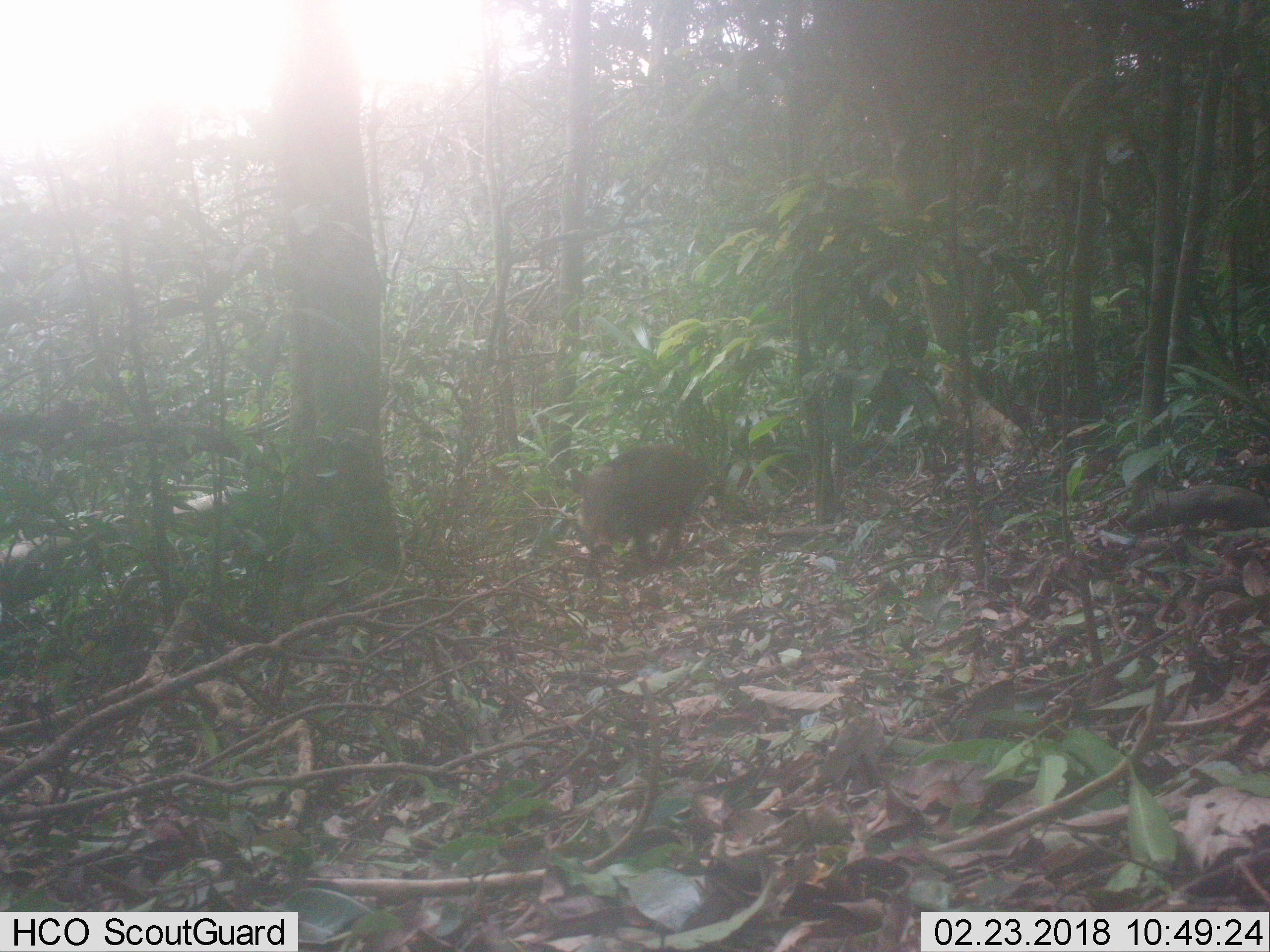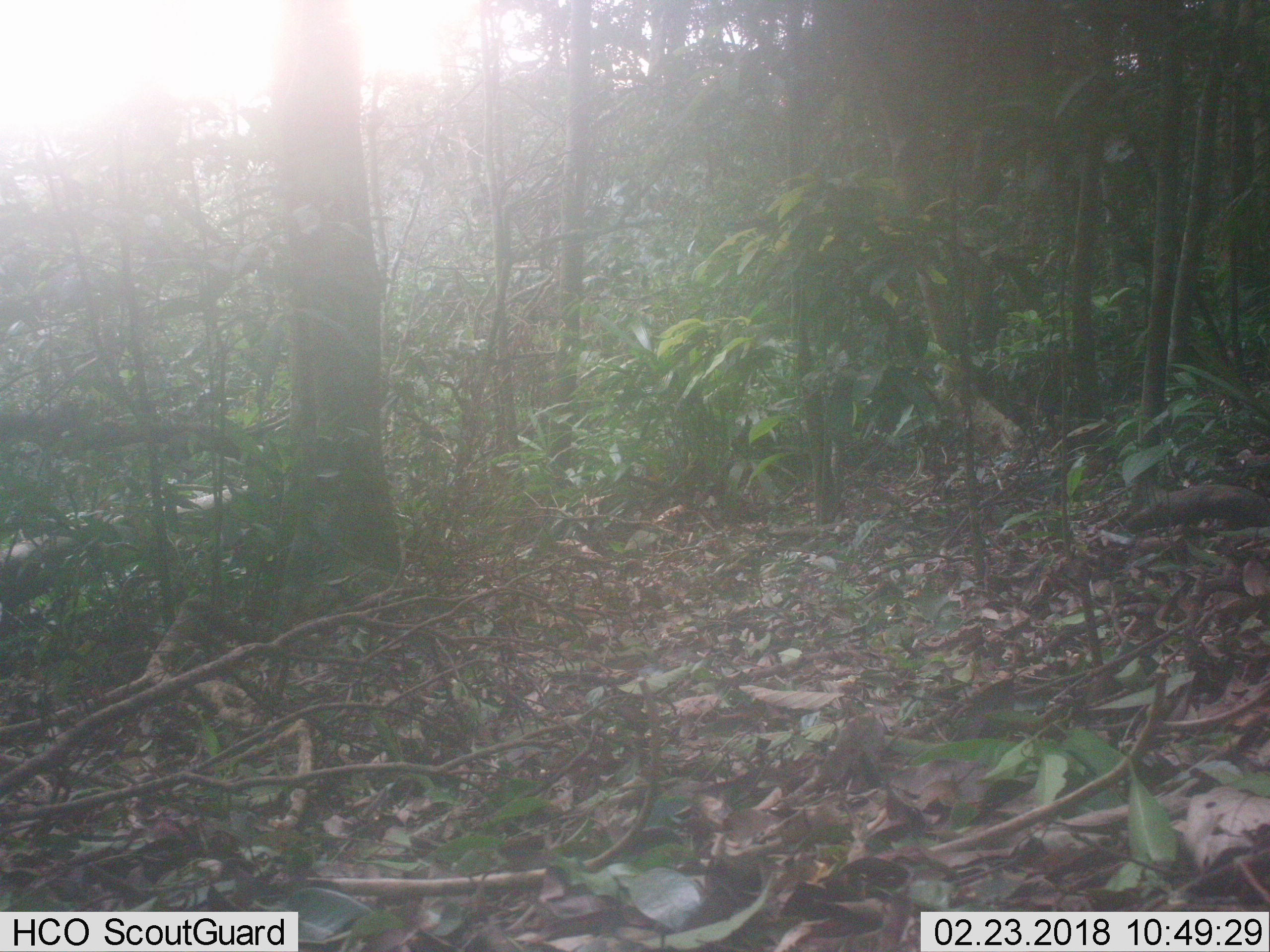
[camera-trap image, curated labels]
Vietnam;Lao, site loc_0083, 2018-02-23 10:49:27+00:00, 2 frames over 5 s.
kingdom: Animalia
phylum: Chordata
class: Mammalia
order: Artiodactyla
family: Suidae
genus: Sus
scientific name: Sus scrofa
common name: eurasian wild pig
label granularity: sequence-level